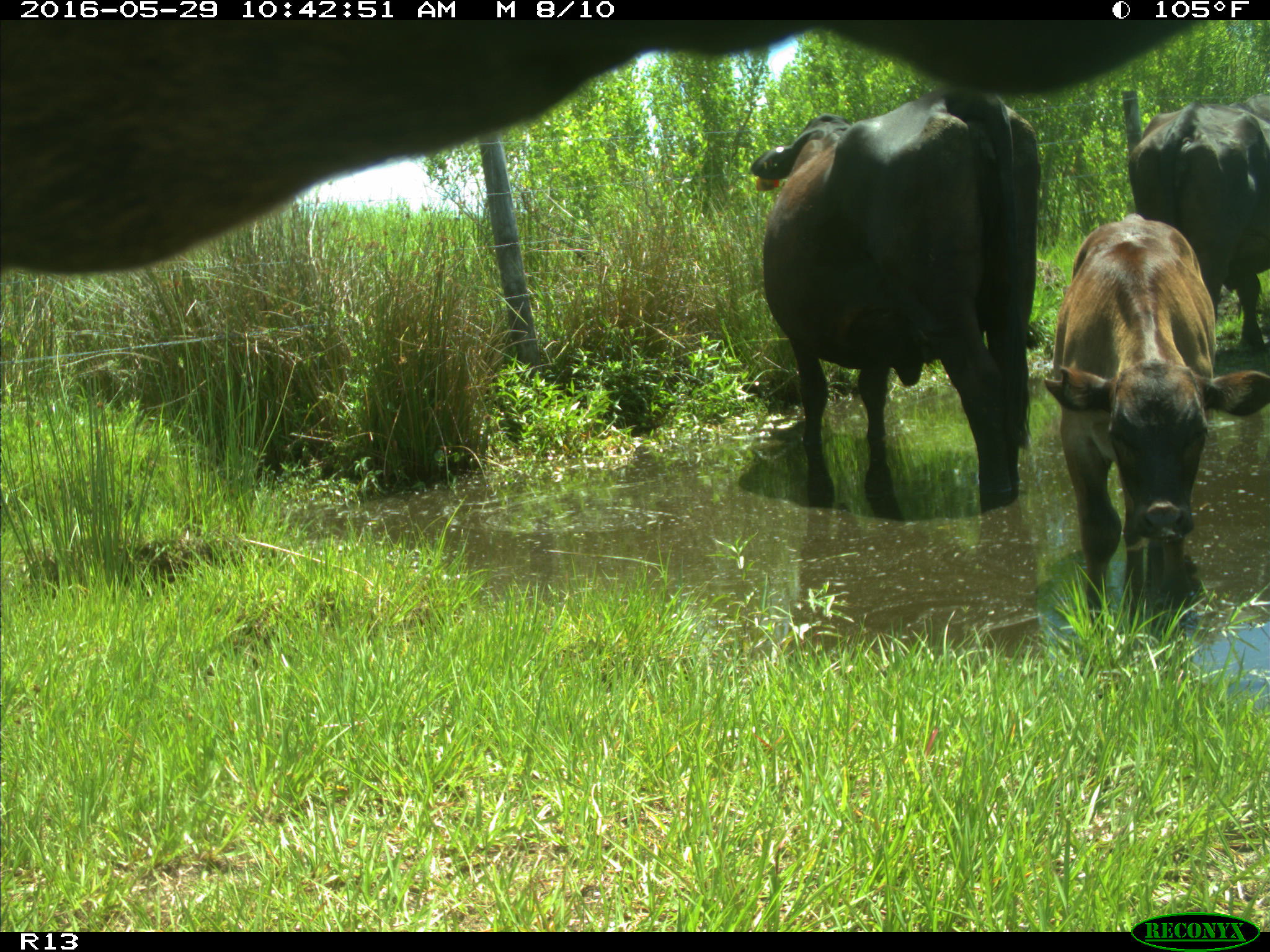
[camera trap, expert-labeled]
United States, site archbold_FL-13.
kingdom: Animalia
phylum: Chordata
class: Mammalia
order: Artiodactyla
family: Bovidae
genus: Bos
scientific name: Bos taurus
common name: domestic cow